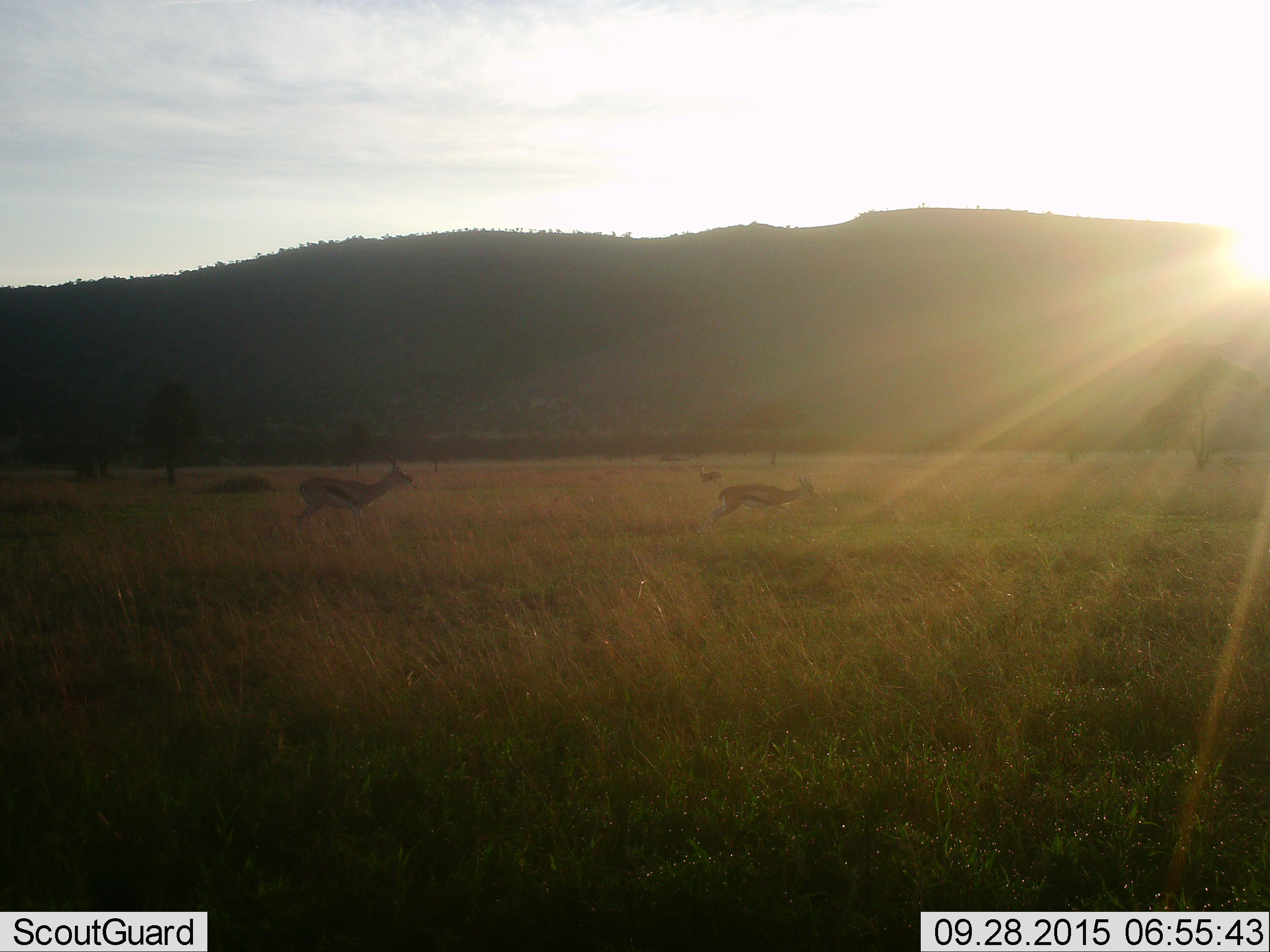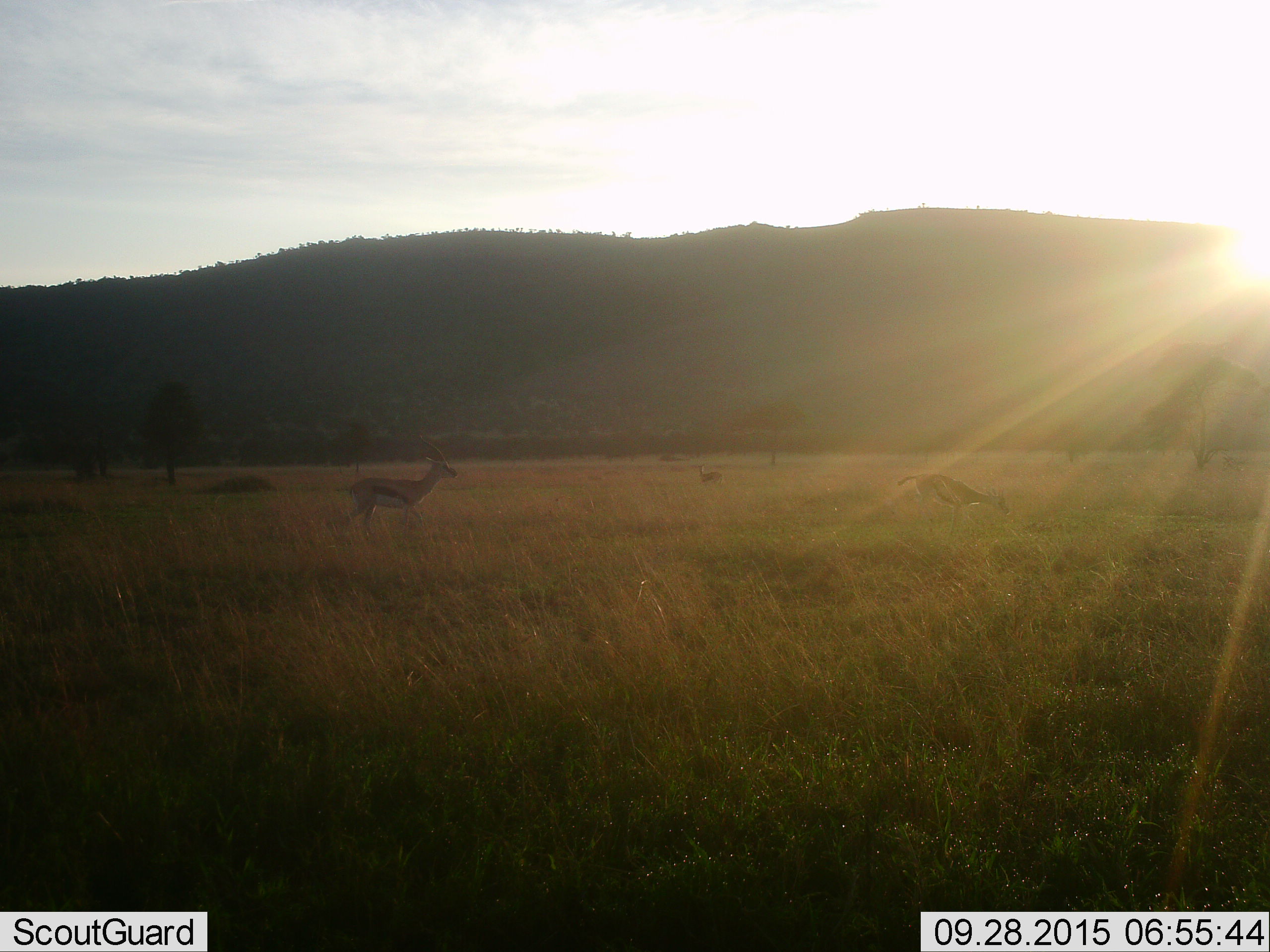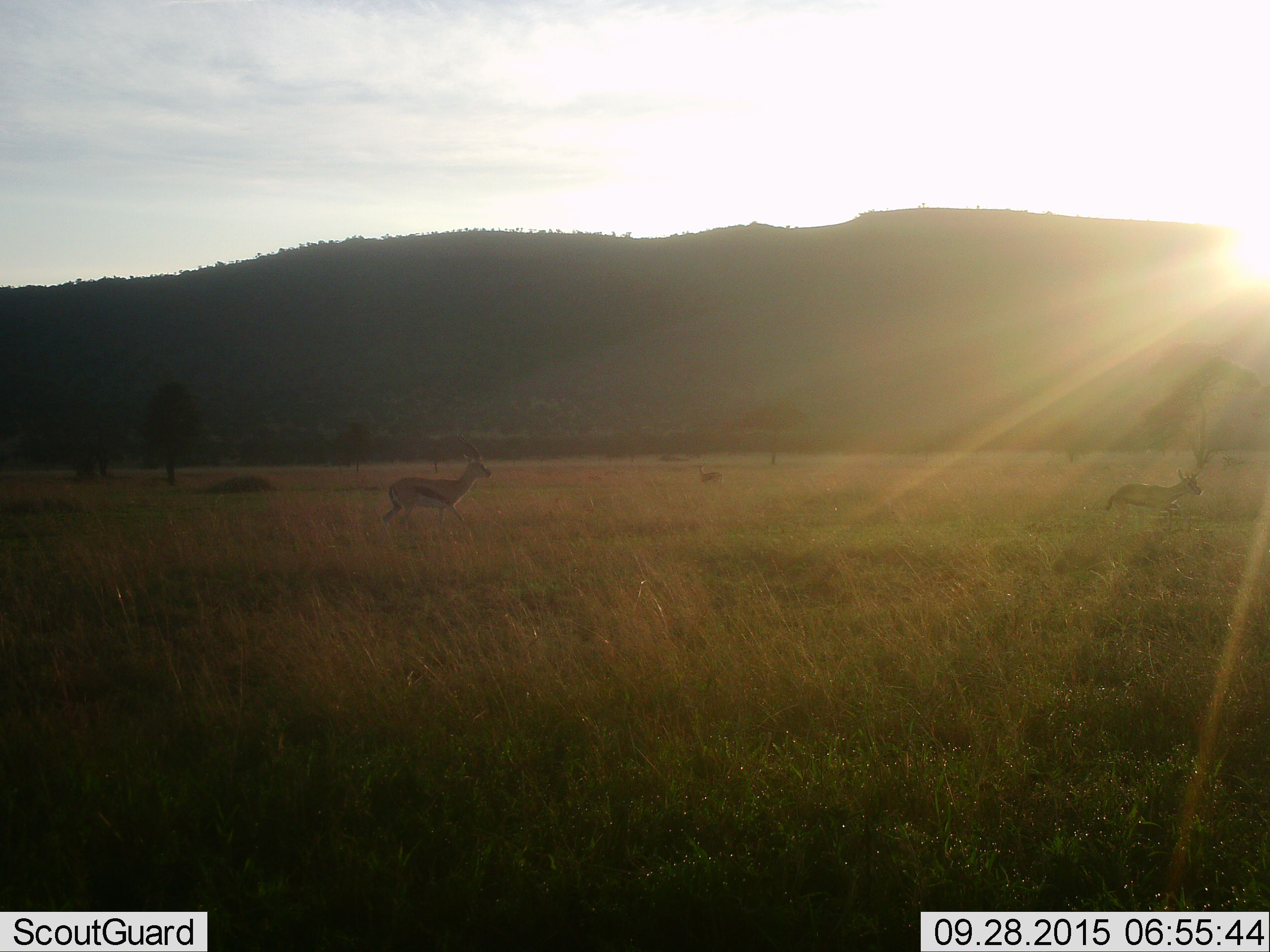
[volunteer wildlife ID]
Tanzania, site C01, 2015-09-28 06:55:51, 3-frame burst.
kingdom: Animalia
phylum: Chordata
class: Mammalia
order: Artiodactyla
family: Bovidae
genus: Eudorcas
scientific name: Eudorcas thomsonii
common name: thomson's gazelle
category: gazellethomsons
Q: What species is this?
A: Gazellethomsons (thomson's gazelle) (Eudorcas thomsonii).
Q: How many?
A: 3.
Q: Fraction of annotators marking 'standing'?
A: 63%.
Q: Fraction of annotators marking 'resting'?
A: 0%.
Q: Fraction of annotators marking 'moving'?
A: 100%.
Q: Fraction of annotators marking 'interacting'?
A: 0%.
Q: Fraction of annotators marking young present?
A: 5%.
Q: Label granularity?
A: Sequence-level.